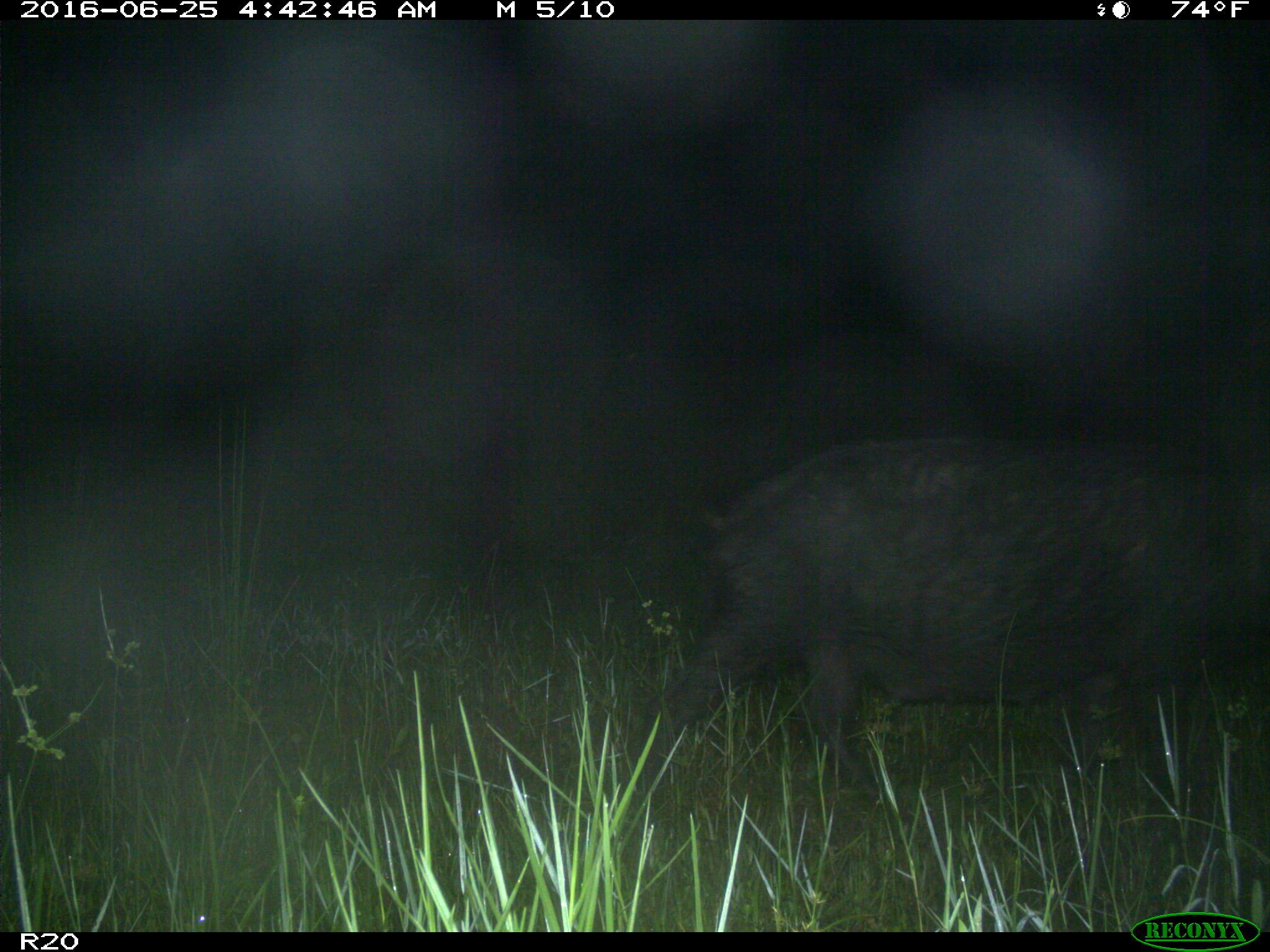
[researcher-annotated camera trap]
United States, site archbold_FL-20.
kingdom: Animalia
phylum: Chordata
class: Mammalia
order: Artiodactyla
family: Suidae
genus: Sus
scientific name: Sus scrofa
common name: wild boar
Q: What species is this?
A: Sus scrofa (wild boar).